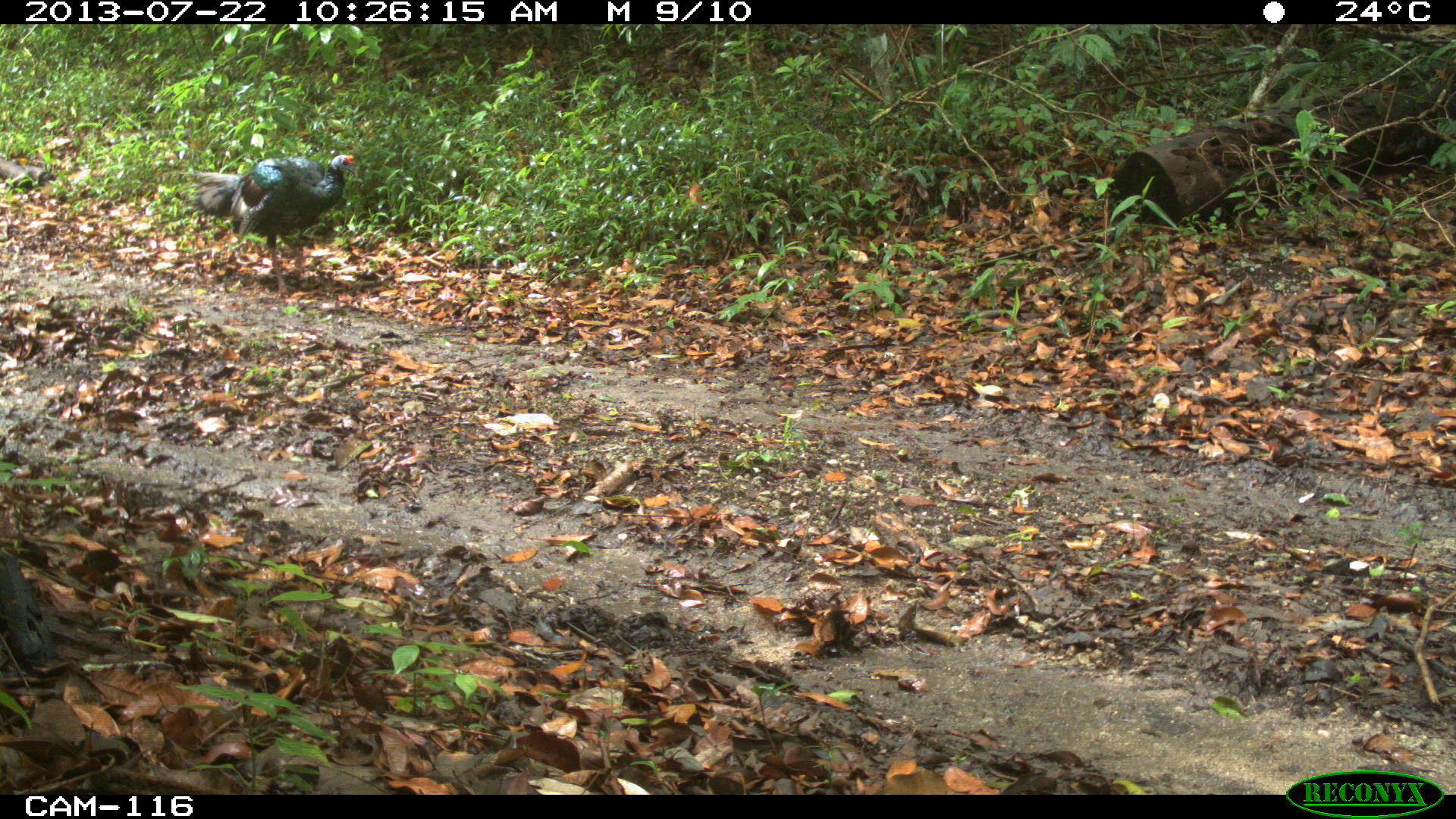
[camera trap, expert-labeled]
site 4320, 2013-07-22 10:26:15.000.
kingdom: Animalia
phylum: Chordata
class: Aves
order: Galliformes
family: Phasianidae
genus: Meleagris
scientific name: Meleagris ocellata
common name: ocellated turkey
Meleagris ocellata (ocellated turkey), count 2.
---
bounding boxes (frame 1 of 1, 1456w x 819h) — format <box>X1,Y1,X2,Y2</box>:
meleagris ocellata: <box>193,153,357,298</box>